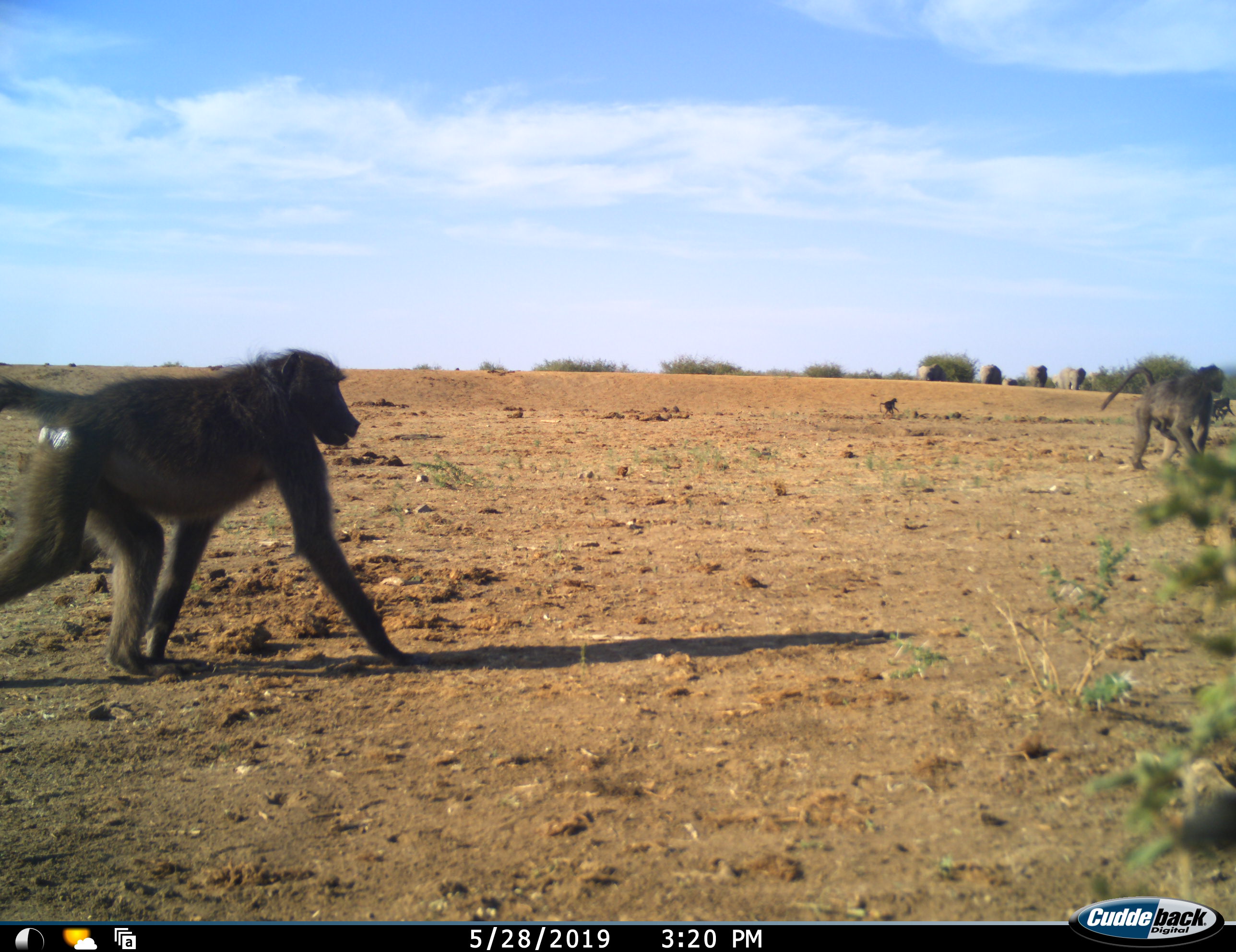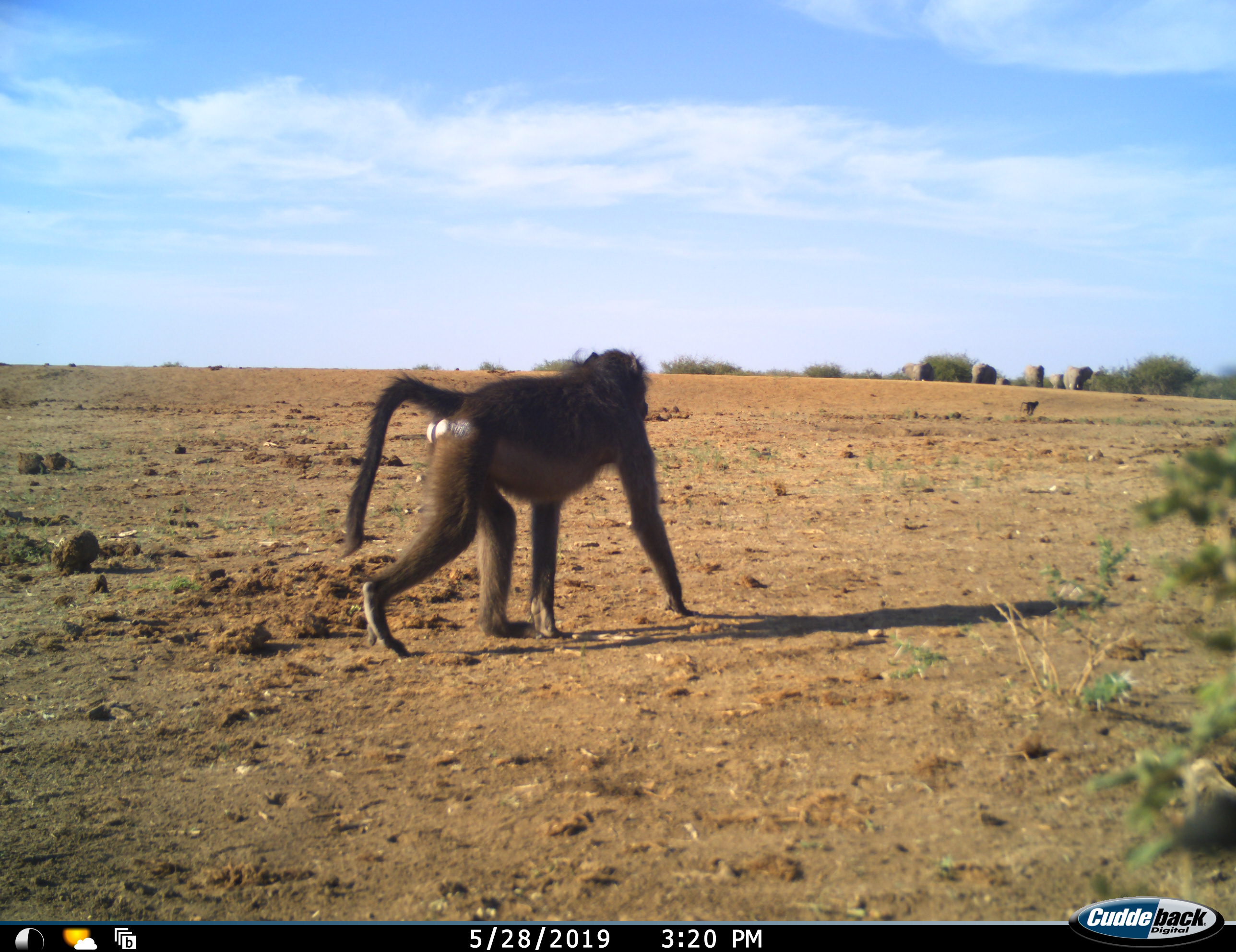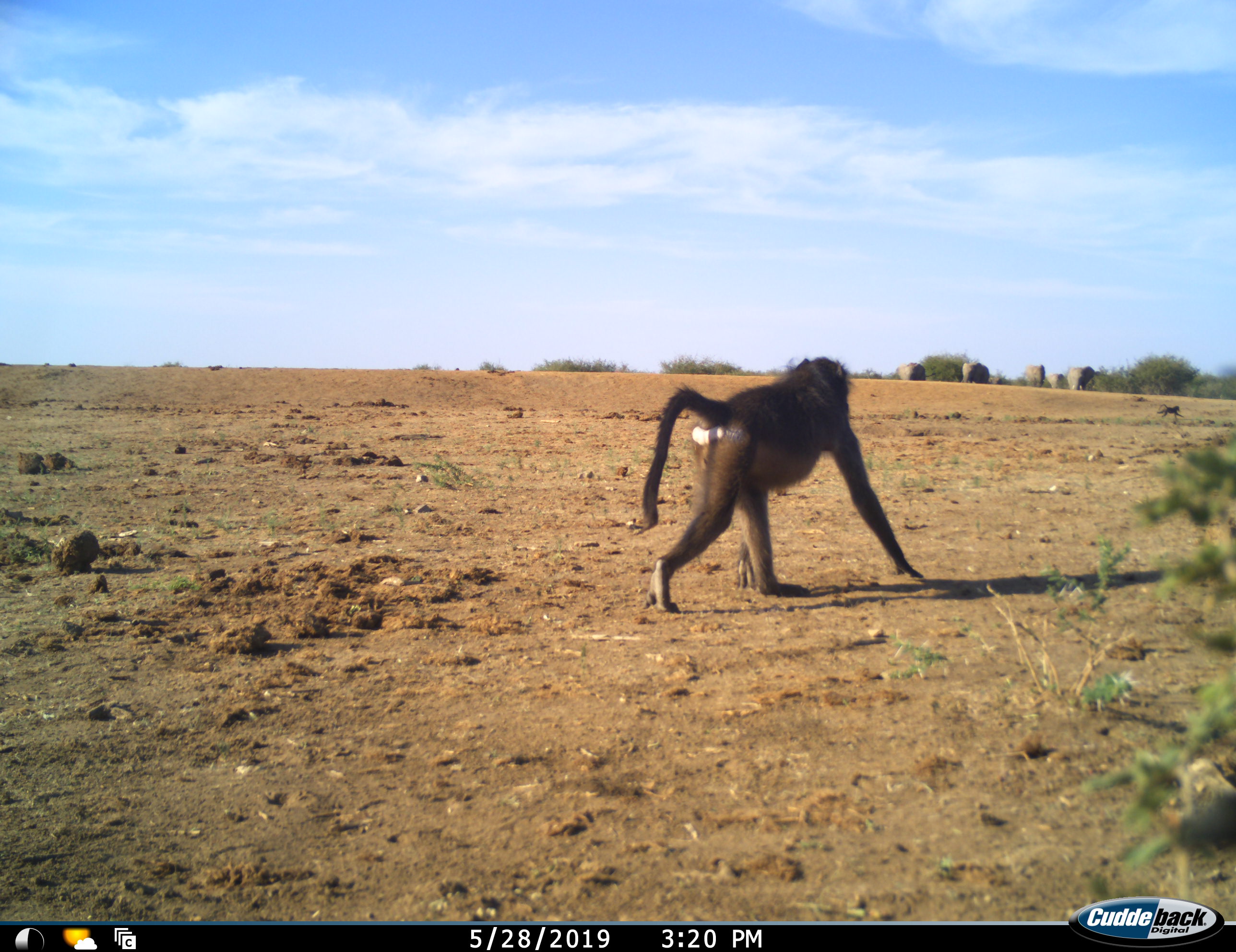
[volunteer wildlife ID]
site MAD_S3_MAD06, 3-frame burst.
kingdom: Animalia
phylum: Chordata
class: Mammalia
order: Primates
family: Cercopithecidae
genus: Papio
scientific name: Papio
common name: baboon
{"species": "baboon (Papio)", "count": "3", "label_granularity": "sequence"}